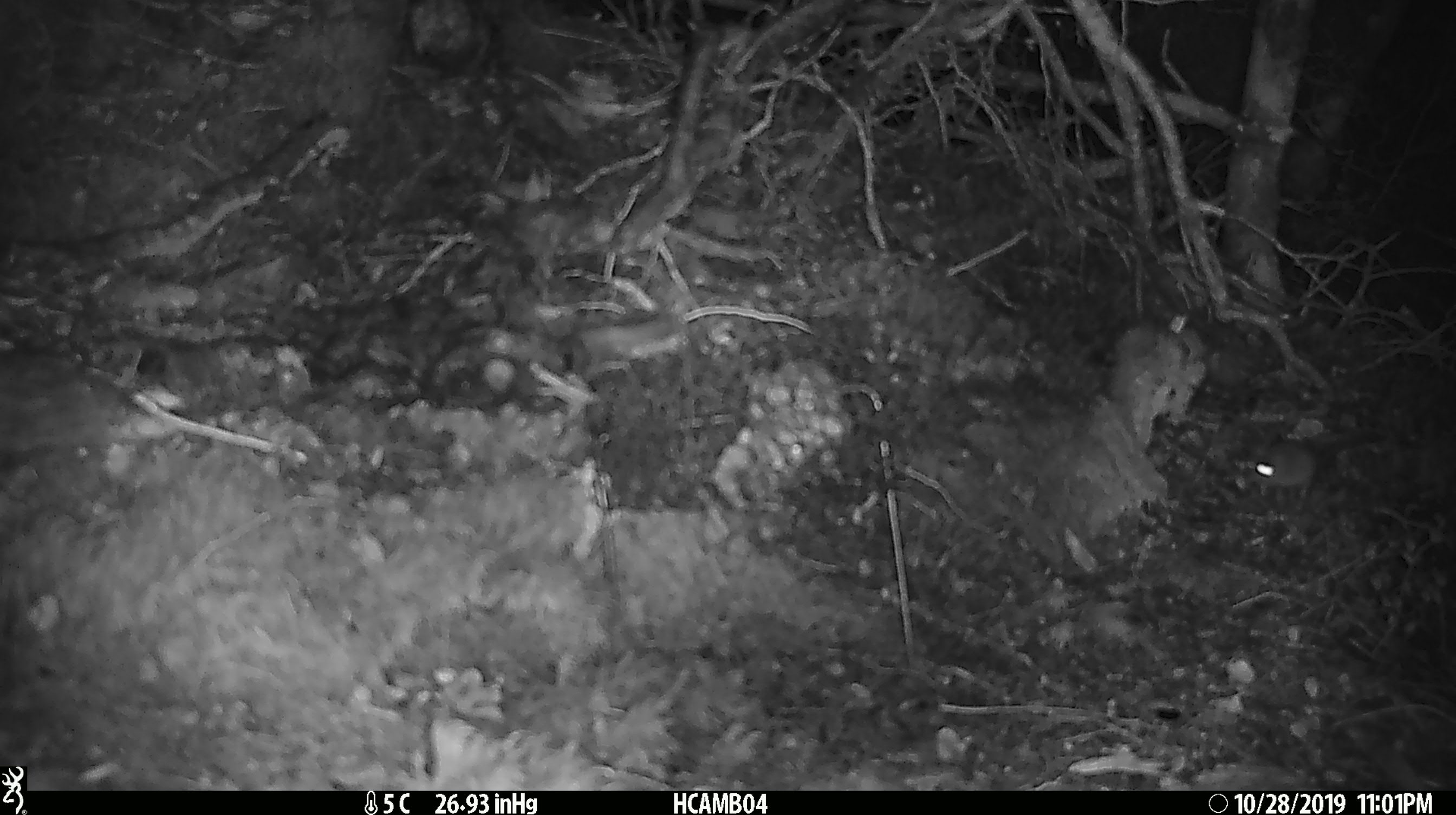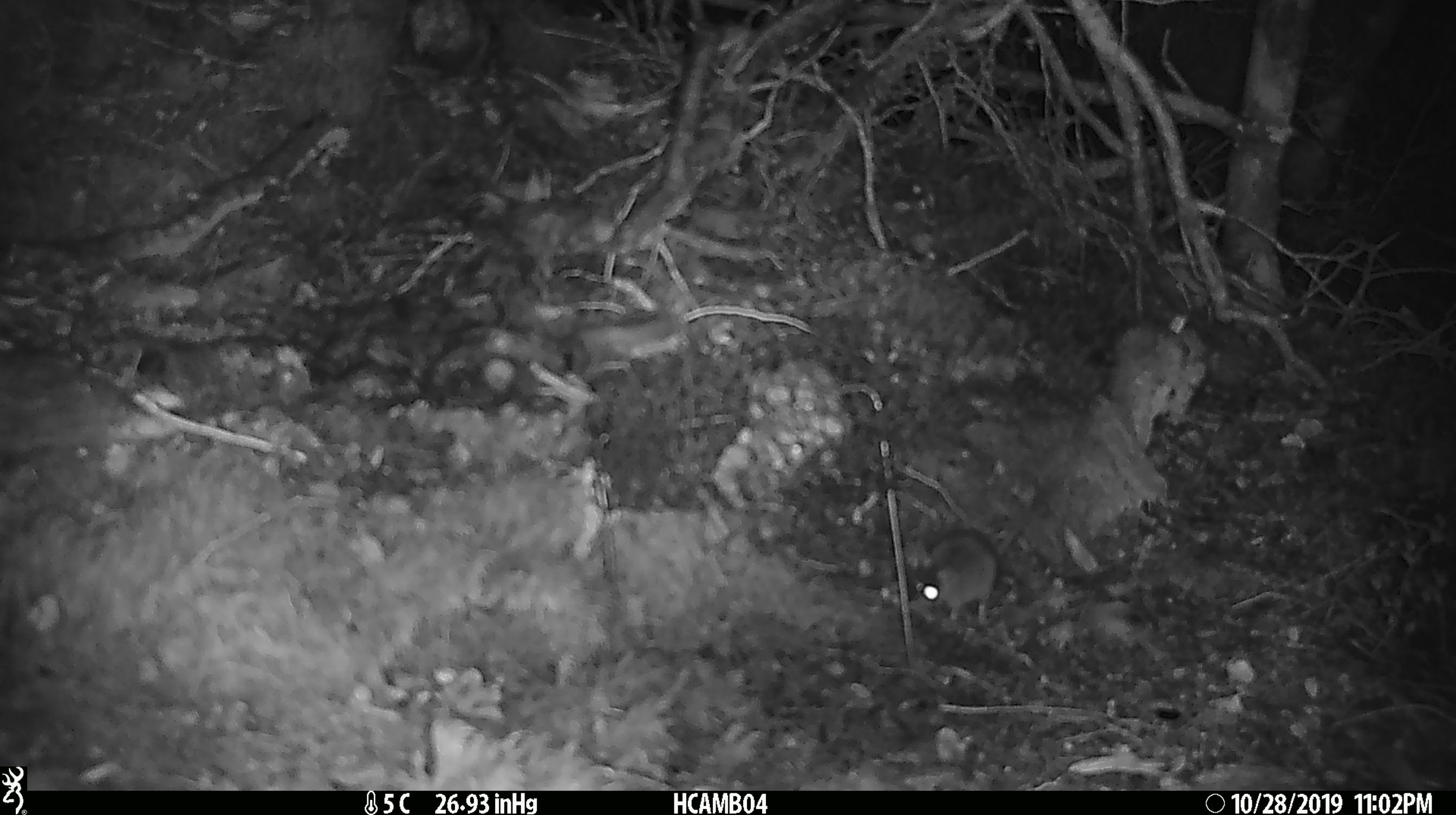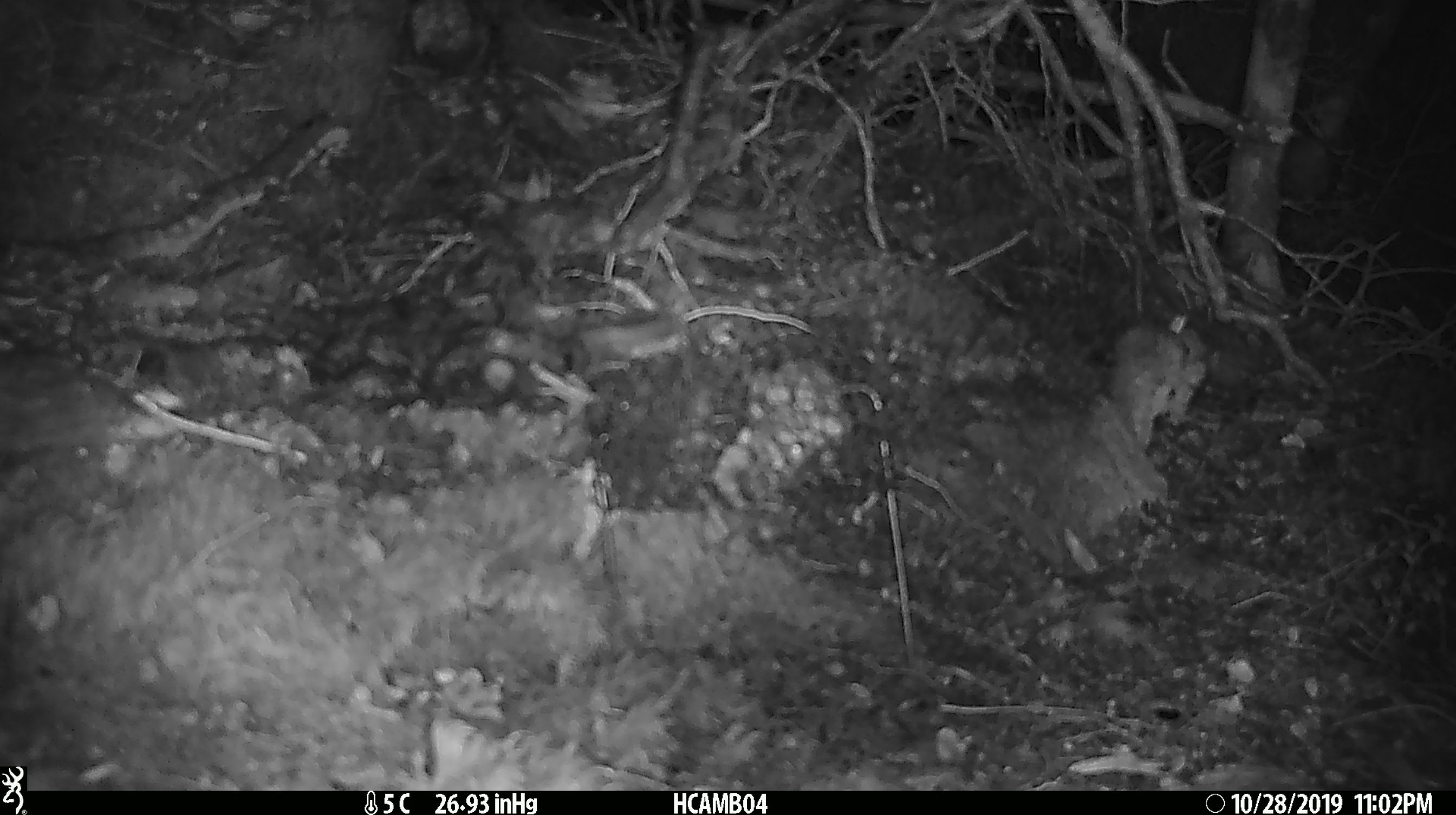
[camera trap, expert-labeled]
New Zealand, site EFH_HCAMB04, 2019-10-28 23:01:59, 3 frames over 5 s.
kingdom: Animalia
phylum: Chordata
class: Mammalia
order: Rodentia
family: Muridae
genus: Mus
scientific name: Mus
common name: mouse